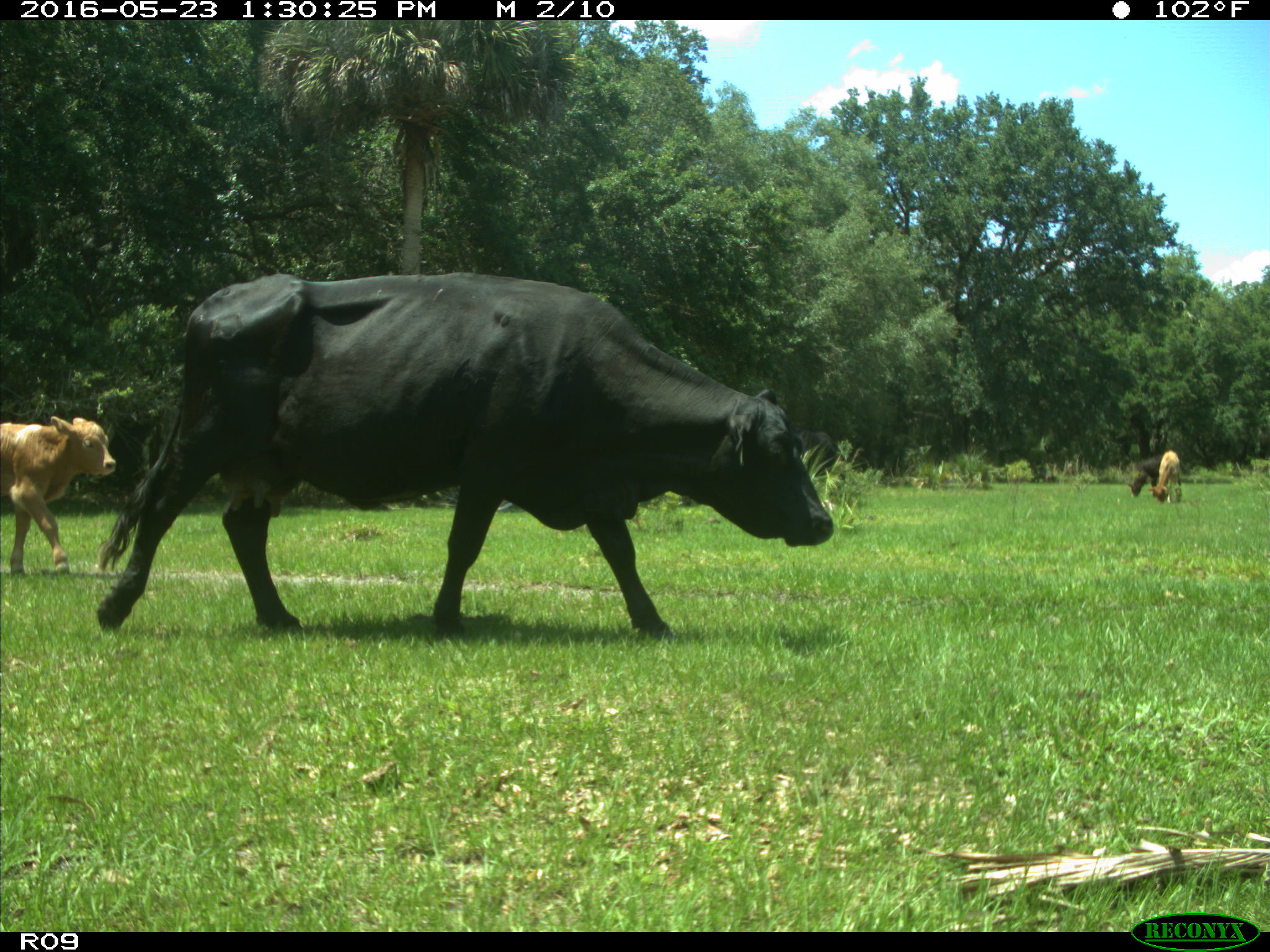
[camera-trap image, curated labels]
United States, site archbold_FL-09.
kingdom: Animalia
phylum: Chordata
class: Mammalia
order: Artiodactyla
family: Bovidae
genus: Bos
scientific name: Bos taurus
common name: domestic cow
Bos taurus (domestic cow).